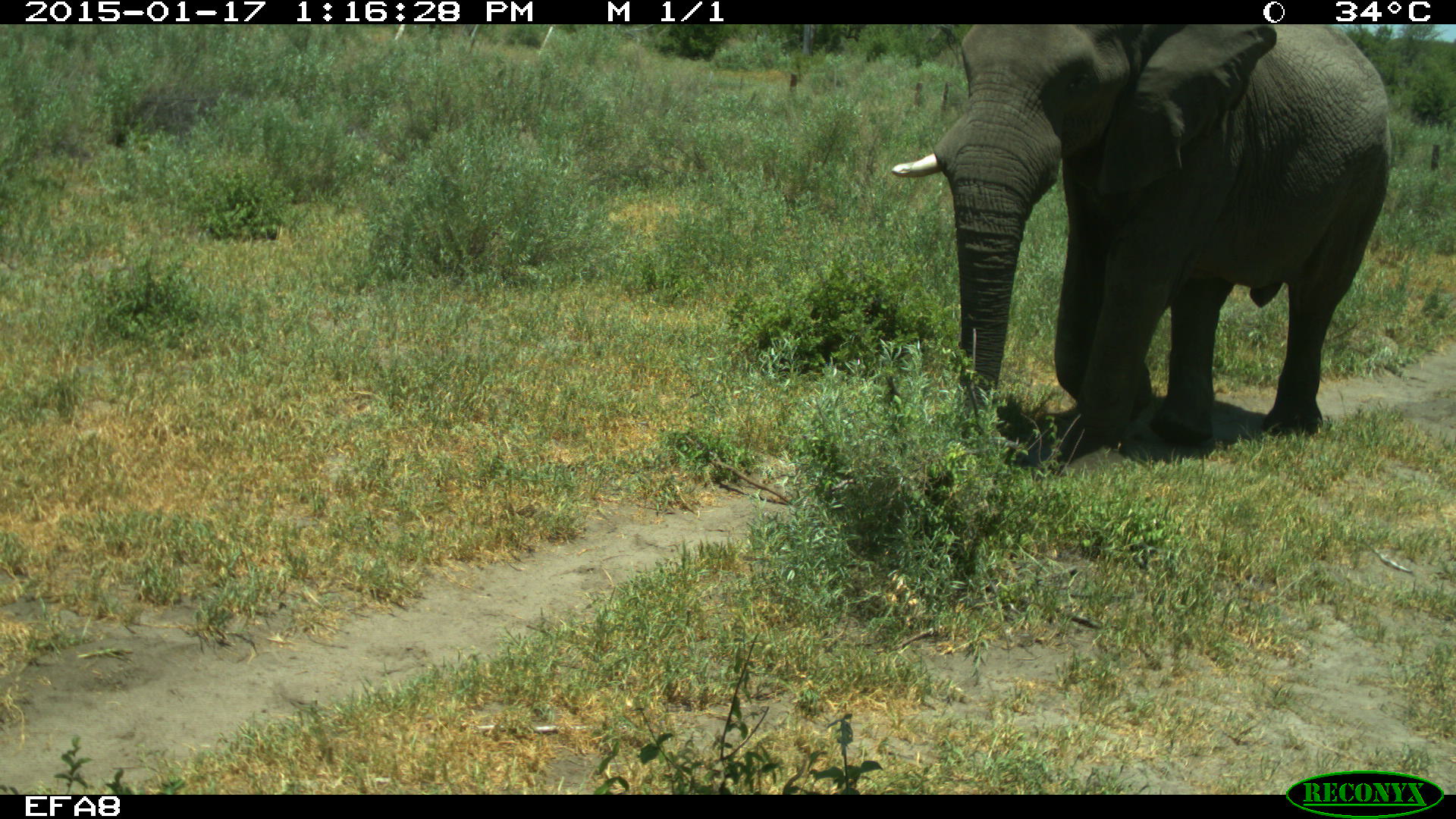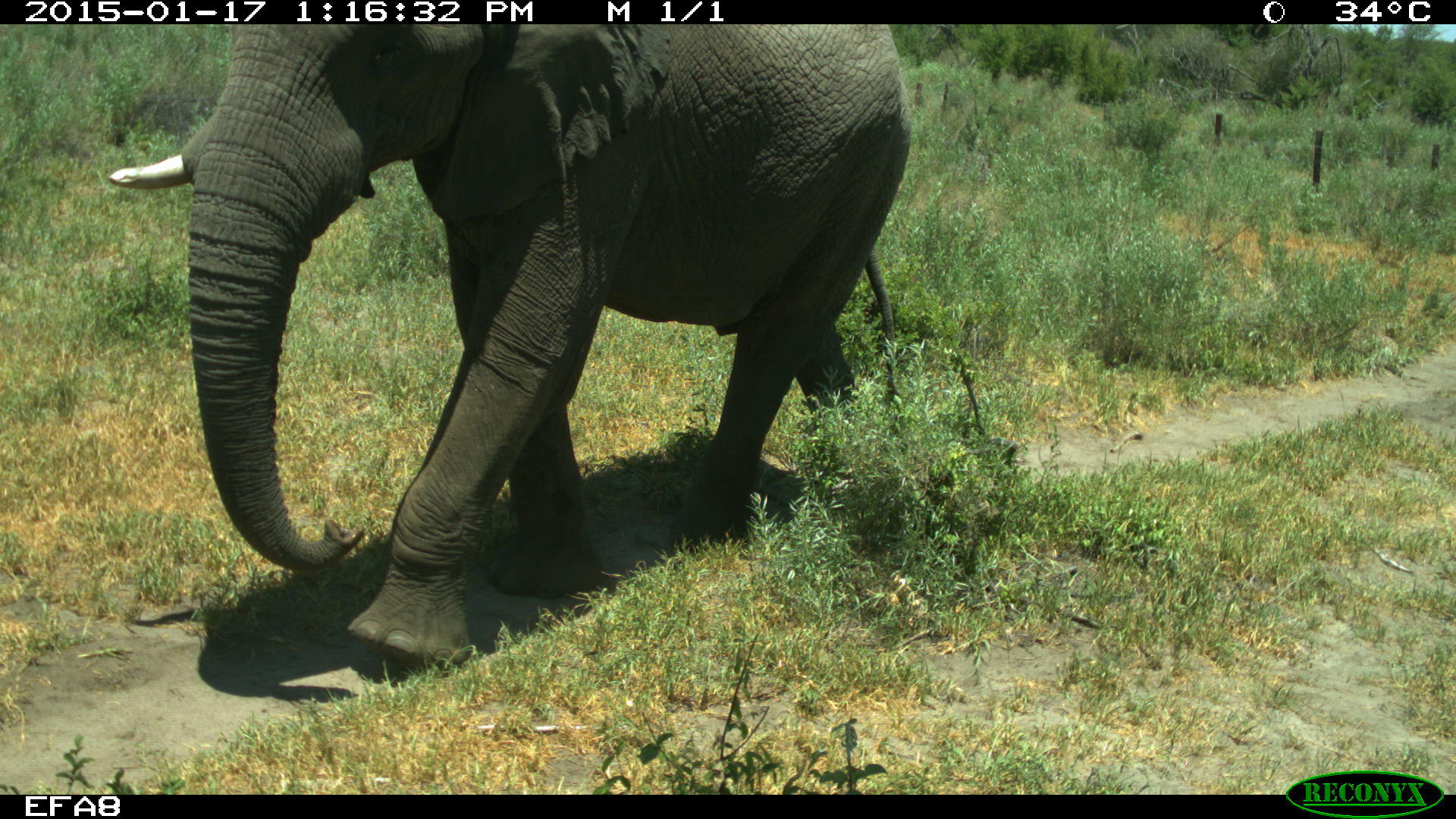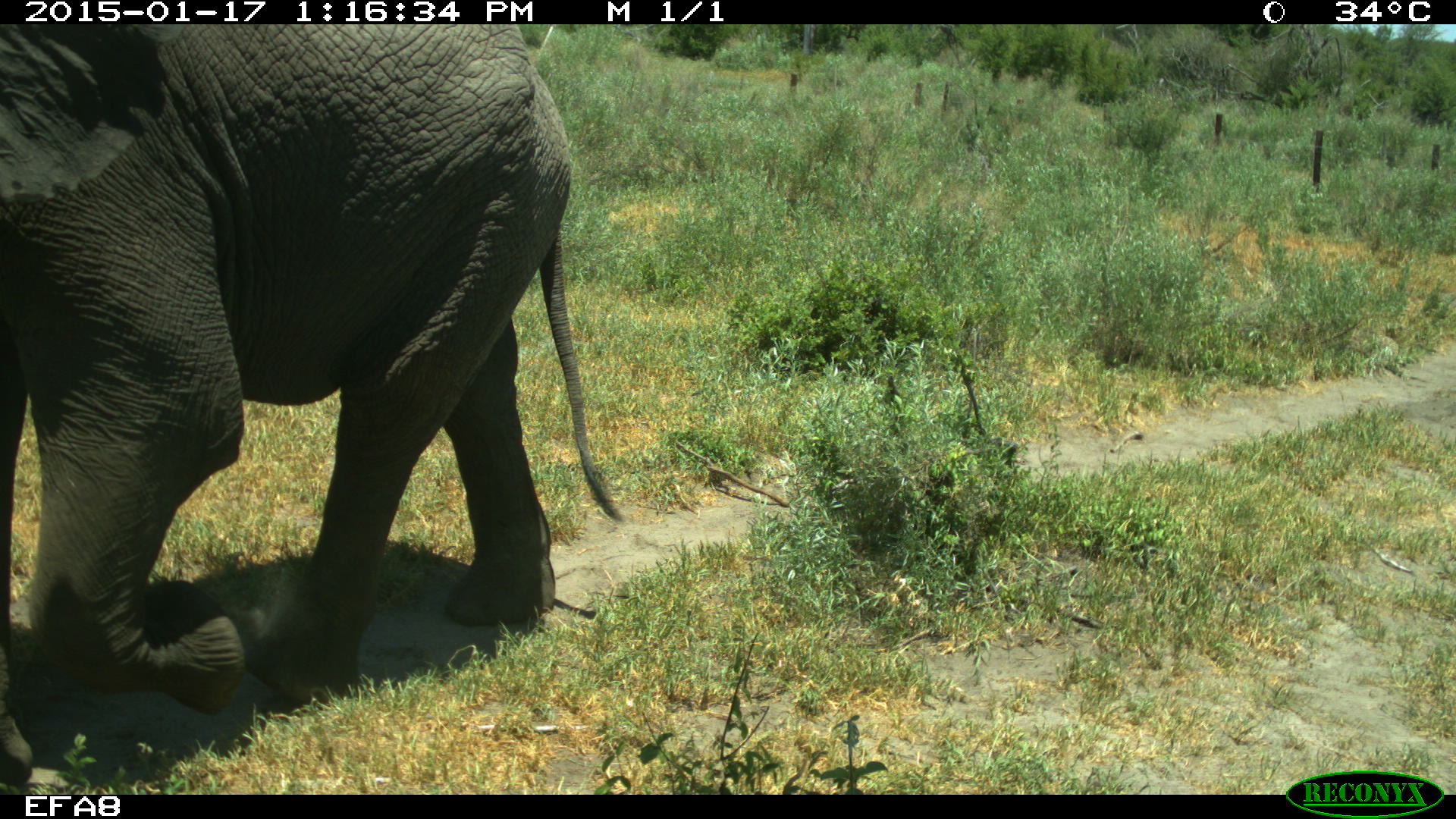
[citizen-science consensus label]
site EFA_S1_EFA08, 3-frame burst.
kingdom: Animalia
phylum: Chordata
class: Mammalia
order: Proboscidea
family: Elephantidae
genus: Loxodonta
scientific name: Loxodonta africana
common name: african bush elephant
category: elephant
Elephant (african bush elephant) (Loxodonta africana), count 1. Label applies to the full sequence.